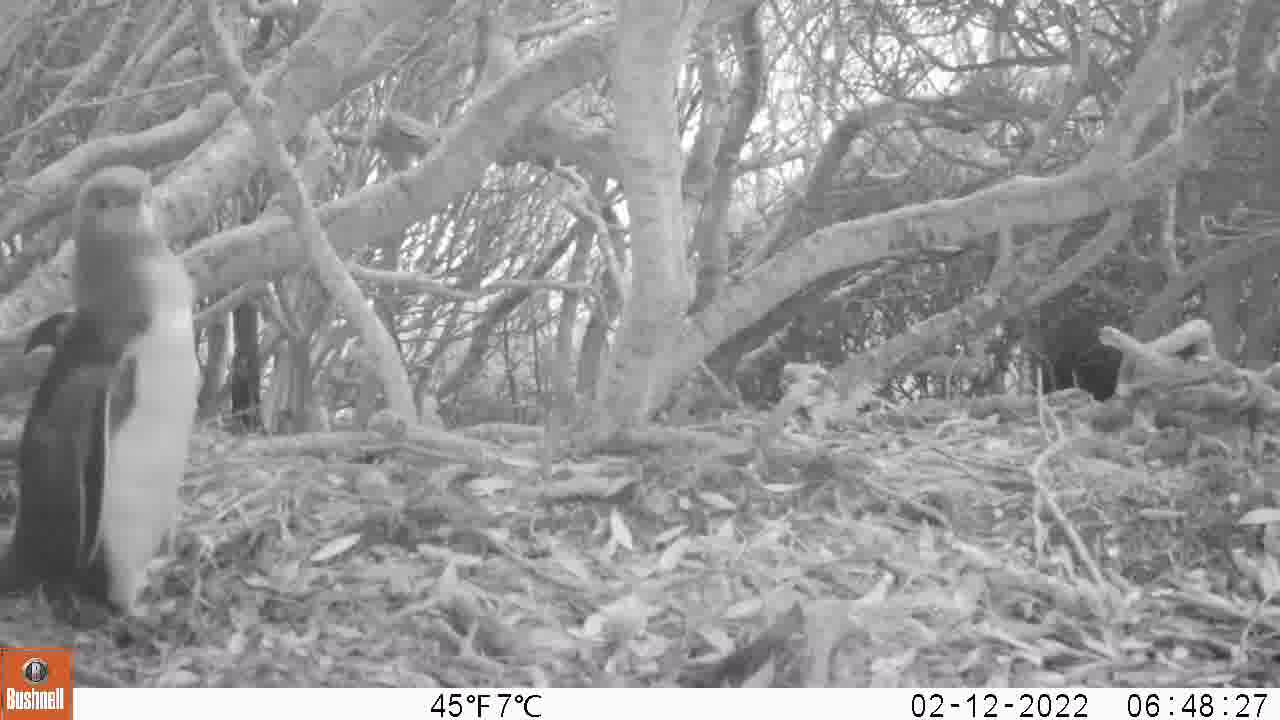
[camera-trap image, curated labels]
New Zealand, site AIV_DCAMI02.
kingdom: Animalia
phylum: Chordata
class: Aves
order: Sphenisciformes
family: Spheniscidae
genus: Megadyptes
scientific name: Megadyptes antipodes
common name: yellow-eyed penguin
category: yellow eyed penguin